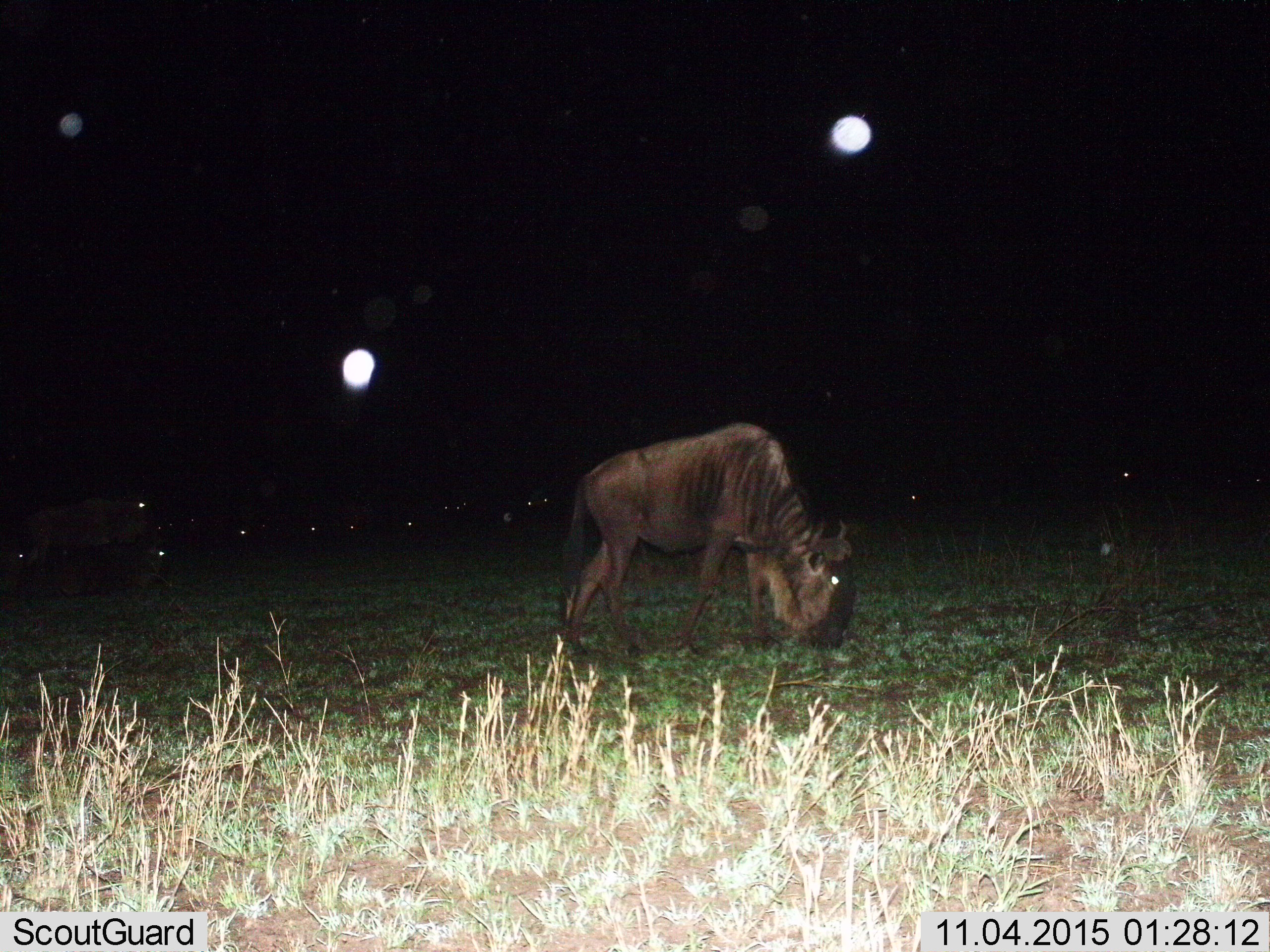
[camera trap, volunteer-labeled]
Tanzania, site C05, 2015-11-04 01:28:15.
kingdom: Animalia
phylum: Chordata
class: Mammalia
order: Artiodactyla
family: Bovidae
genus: Connochaetes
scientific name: Connochaetes taurinus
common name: blue wildebeest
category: wildebeest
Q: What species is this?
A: Wildebeest (blue wildebeest) (Connochaetes taurinus).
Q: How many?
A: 11-50.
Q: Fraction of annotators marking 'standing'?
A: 31%.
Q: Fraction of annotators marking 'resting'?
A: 8%.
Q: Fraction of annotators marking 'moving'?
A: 15%.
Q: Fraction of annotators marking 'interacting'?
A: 15%.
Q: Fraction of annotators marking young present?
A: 0%.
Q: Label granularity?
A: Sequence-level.